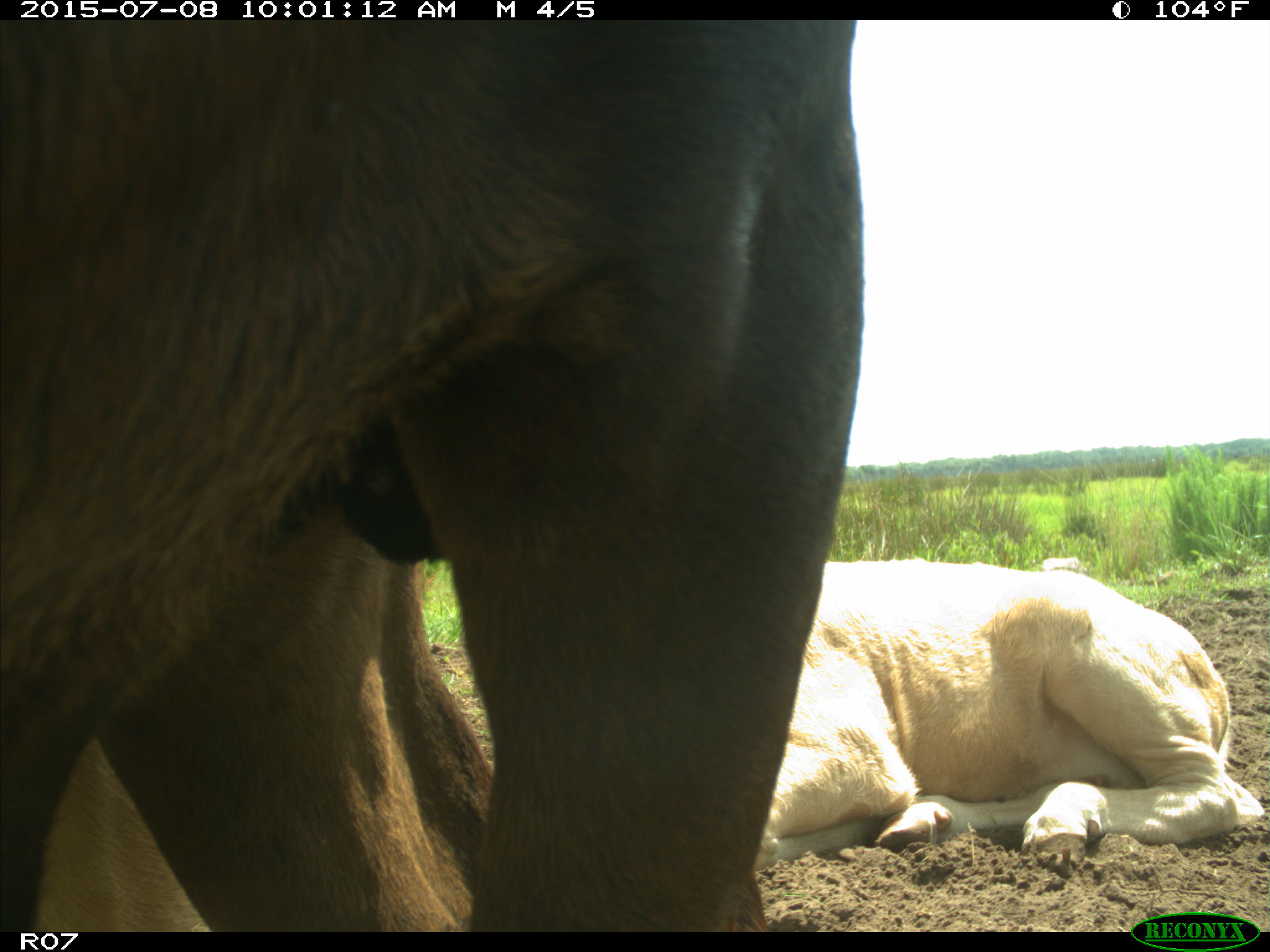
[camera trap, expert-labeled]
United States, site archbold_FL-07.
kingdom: Animalia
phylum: Chordata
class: Mammalia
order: Artiodactyla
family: Bovidae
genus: Bos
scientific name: Bos taurus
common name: domestic cow